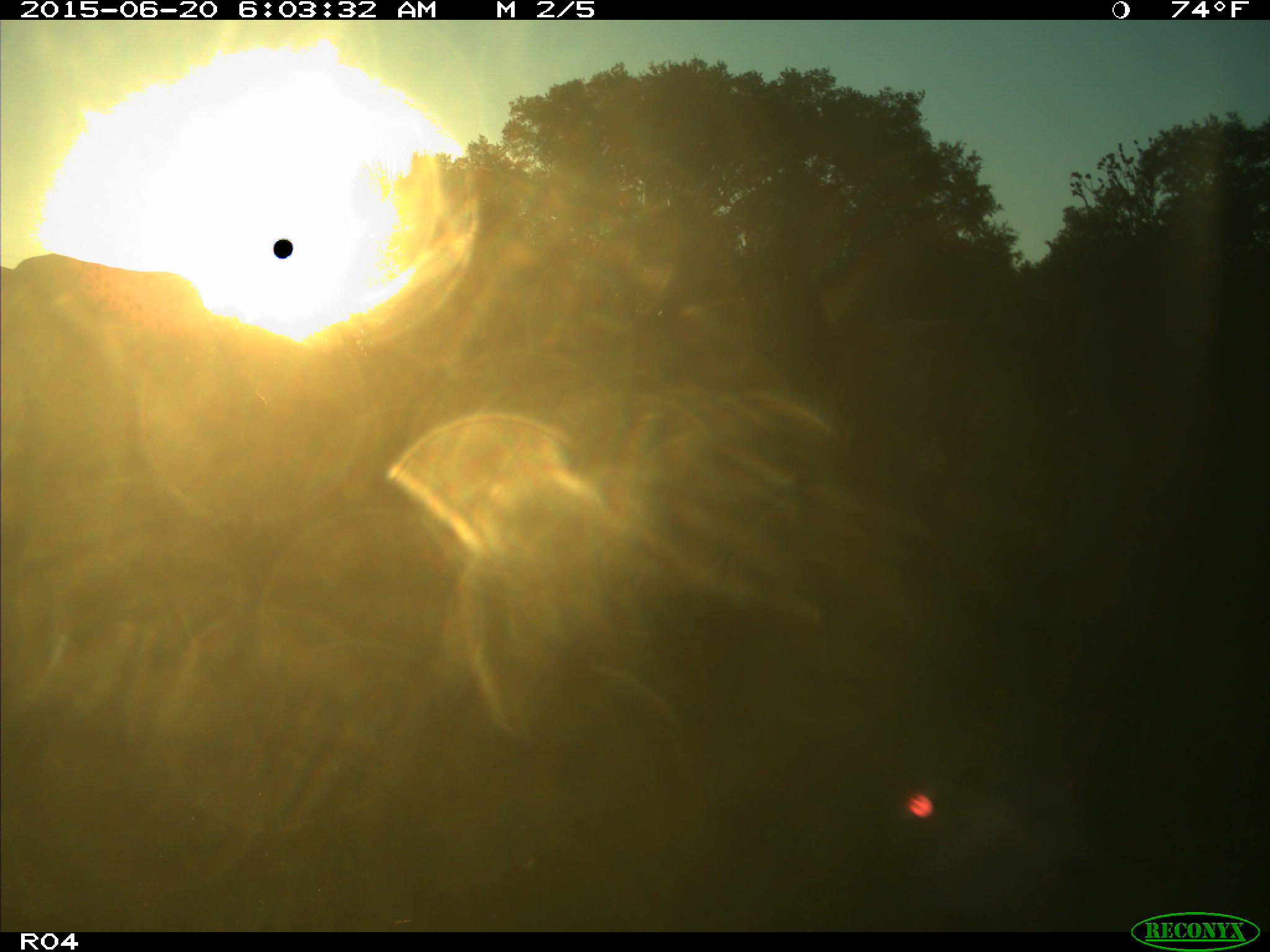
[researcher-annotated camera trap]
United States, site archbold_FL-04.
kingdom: Animalia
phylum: Chordata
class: Mammalia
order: Artiodactyla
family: Bovidae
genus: Bos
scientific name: Bos taurus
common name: domestic cow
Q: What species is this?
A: Bos taurus (domestic cow).